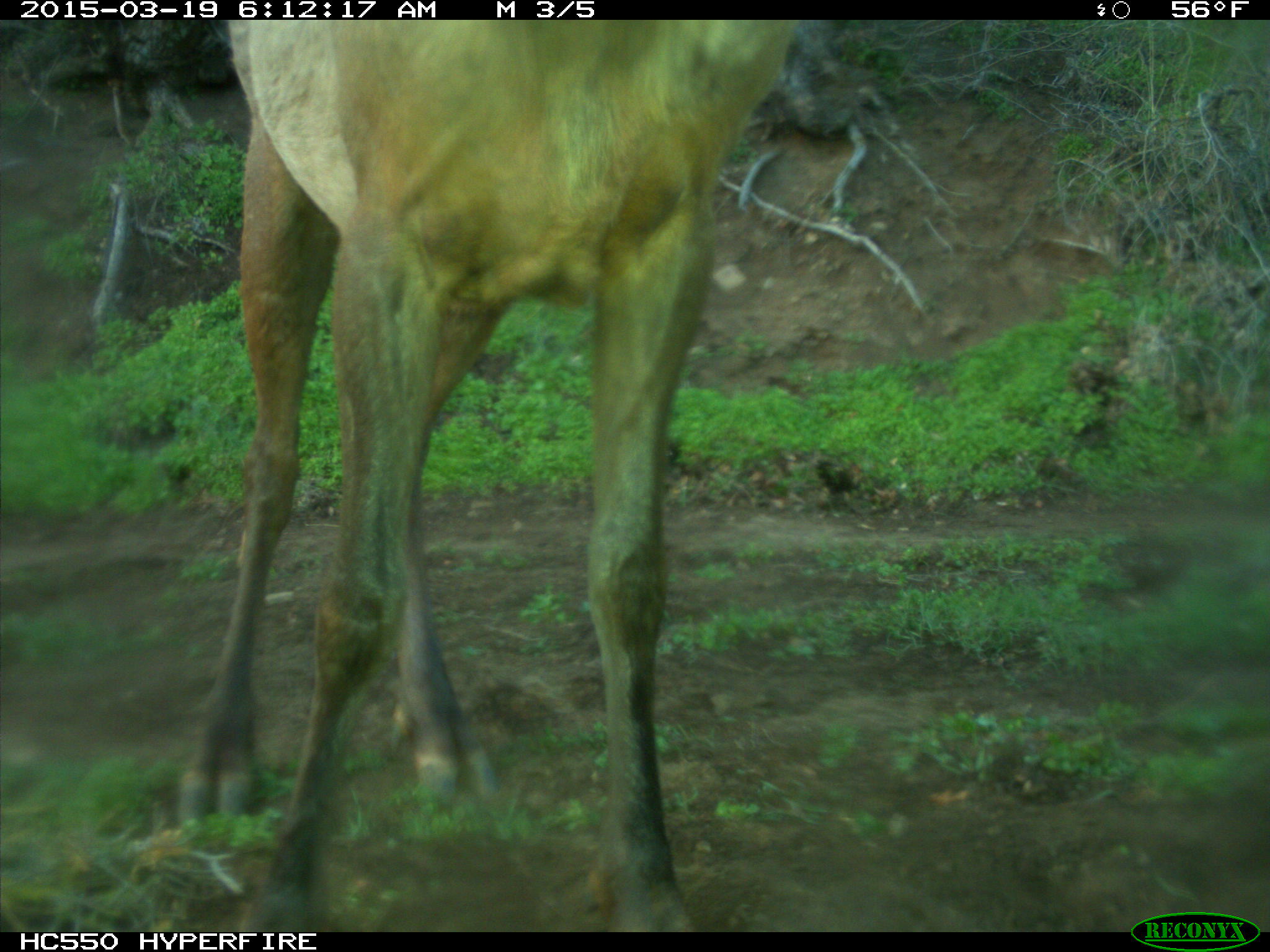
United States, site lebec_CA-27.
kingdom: Animalia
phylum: Chordata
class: Mammalia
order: Artiodactyla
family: Cervidae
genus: Cervus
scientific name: Cervus canadensis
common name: elk